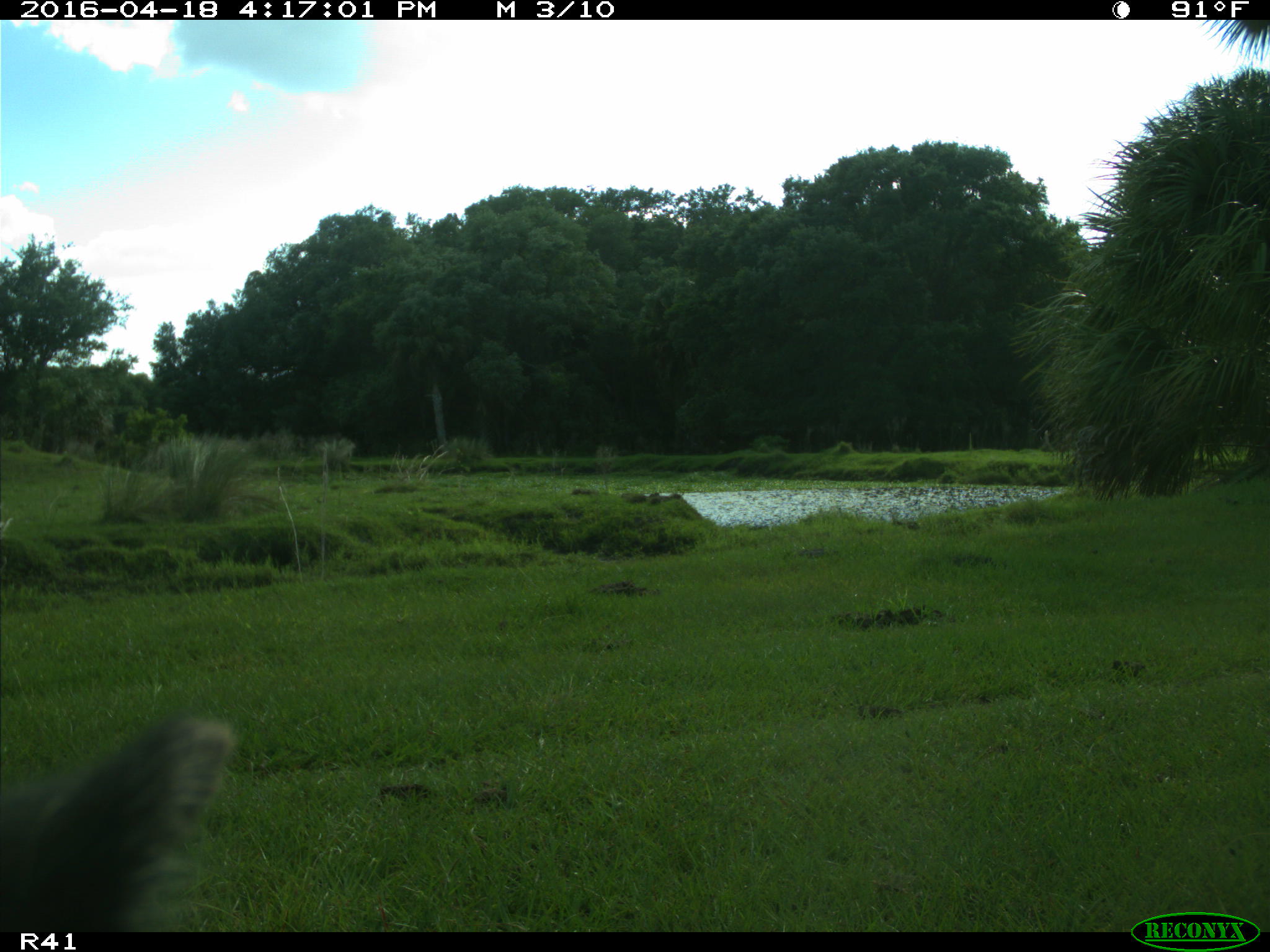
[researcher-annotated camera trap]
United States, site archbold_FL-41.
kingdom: Animalia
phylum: Chordata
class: Mammalia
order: Artiodactyla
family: Bovidae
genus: Bos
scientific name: Bos taurus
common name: domestic cow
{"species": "Bos taurus (domestic cow)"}